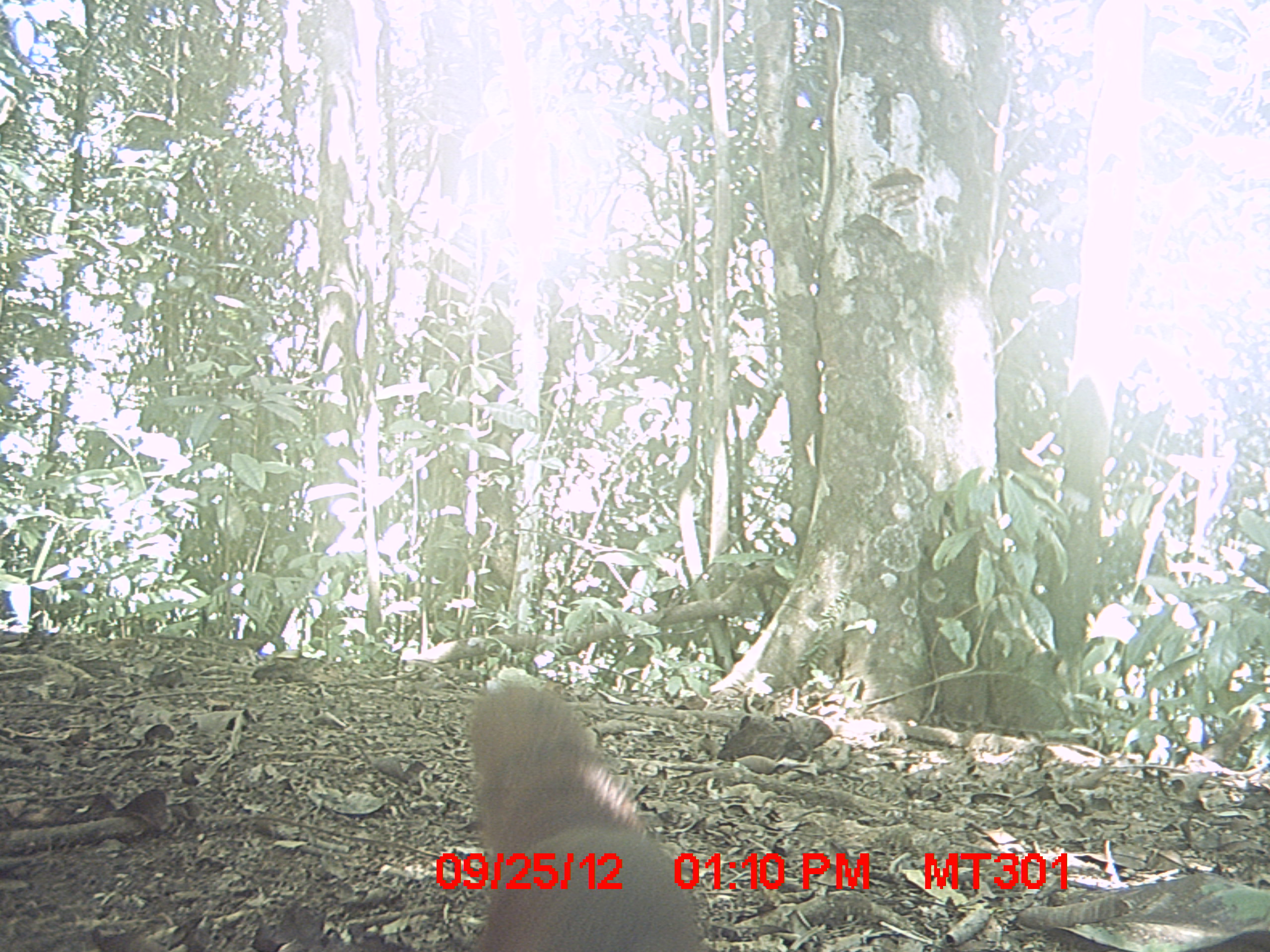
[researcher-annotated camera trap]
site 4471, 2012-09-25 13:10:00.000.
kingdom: Animalia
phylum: Chordata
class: Mammalia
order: Carnivora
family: Eupleridae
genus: Galidia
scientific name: Galidia elegans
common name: ring-tailed vontsira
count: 1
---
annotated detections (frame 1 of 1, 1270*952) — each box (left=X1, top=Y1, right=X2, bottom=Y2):
galidia elegans: (left=466, top=684, right=708, bottom=952)